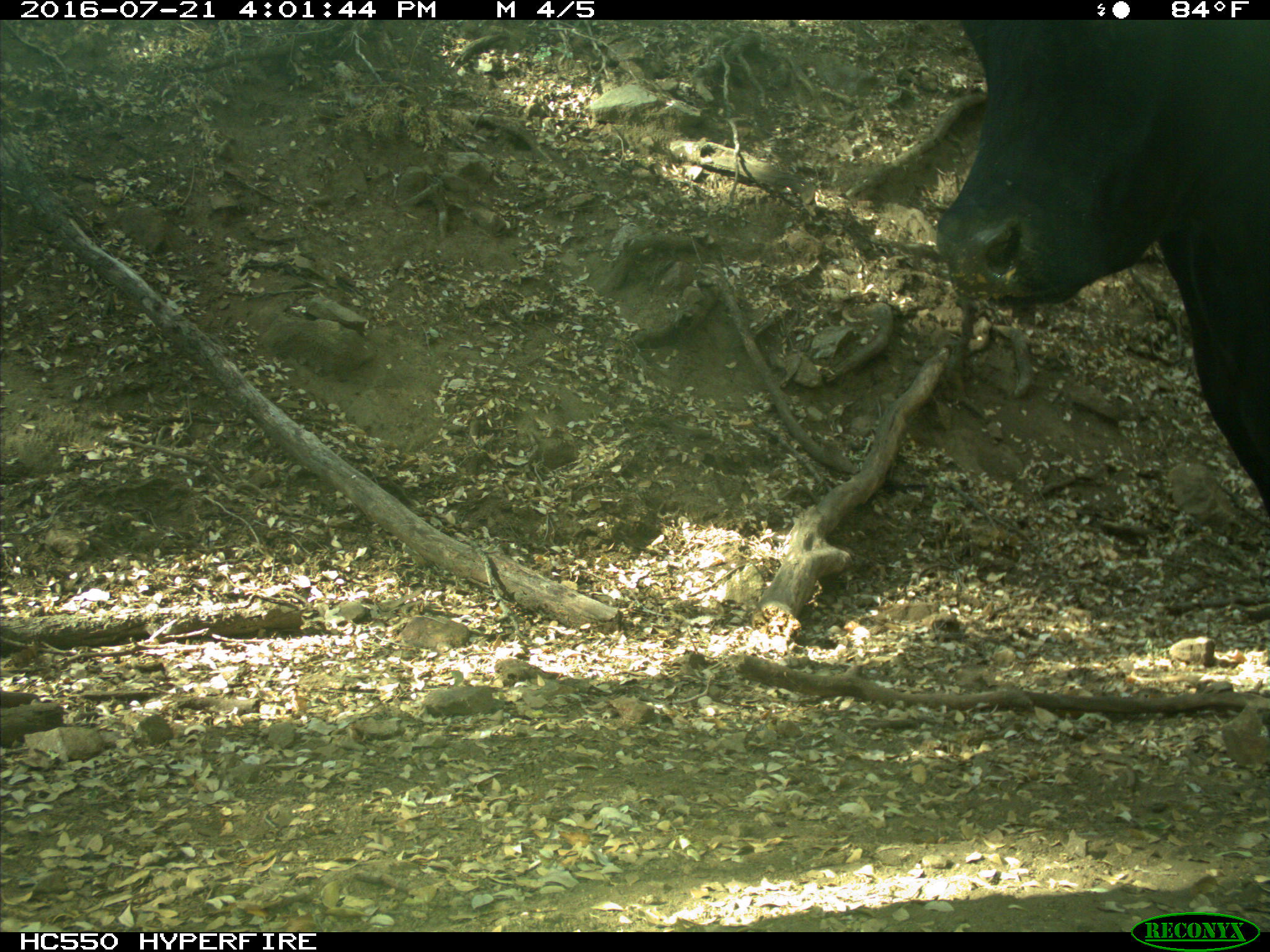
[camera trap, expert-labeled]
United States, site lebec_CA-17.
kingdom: Animalia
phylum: Chordata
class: Mammalia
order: Artiodactyla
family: Bovidae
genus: Bos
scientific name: Bos taurus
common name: domestic cow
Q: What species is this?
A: Bos taurus (domestic cow).